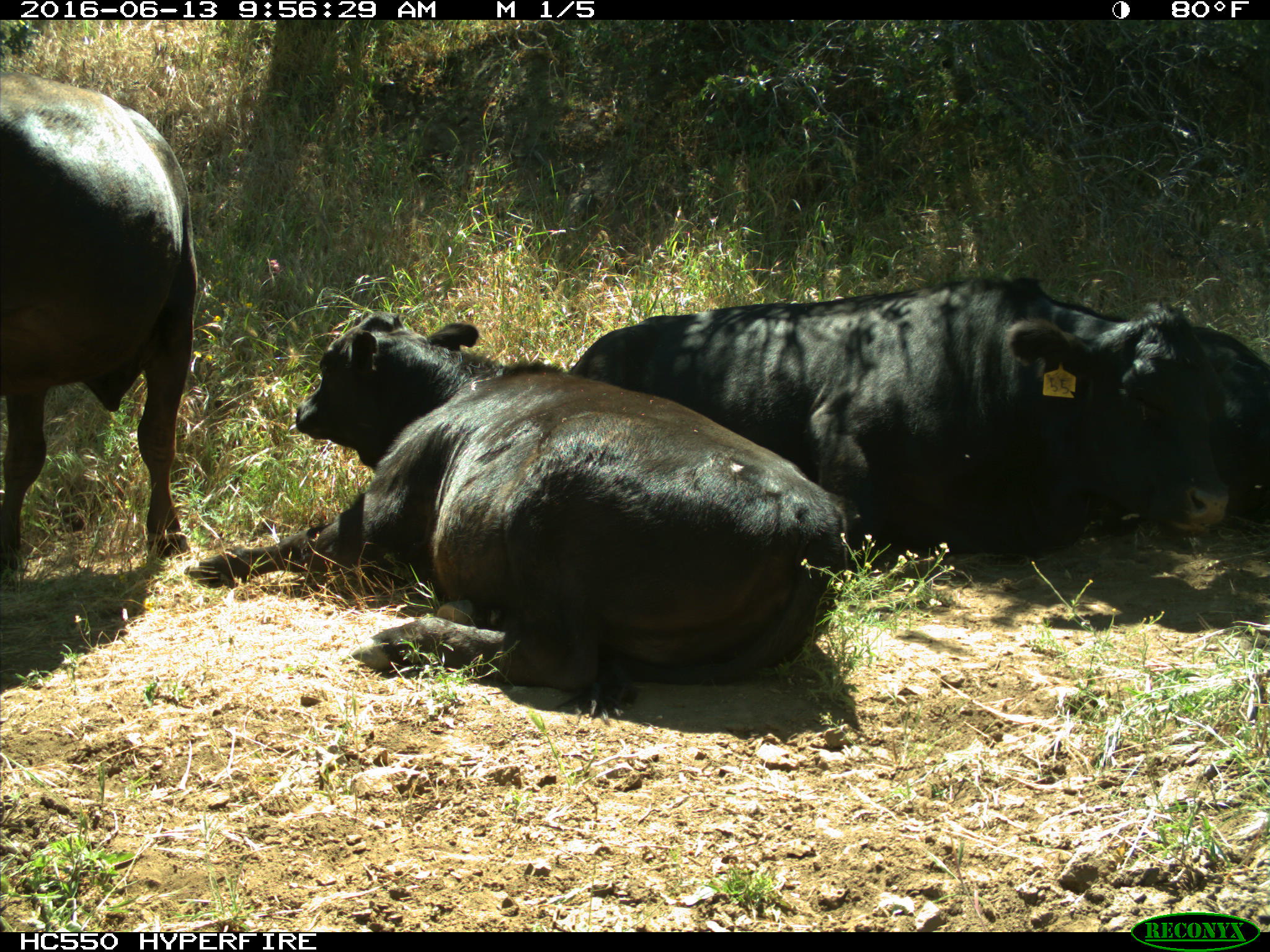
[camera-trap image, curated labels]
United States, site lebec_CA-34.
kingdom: Animalia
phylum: Chordata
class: Mammalia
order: Artiodactyla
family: Bovidae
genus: Bos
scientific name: Bos taurus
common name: domestic cow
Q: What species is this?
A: Bos taurus (domestic cow).